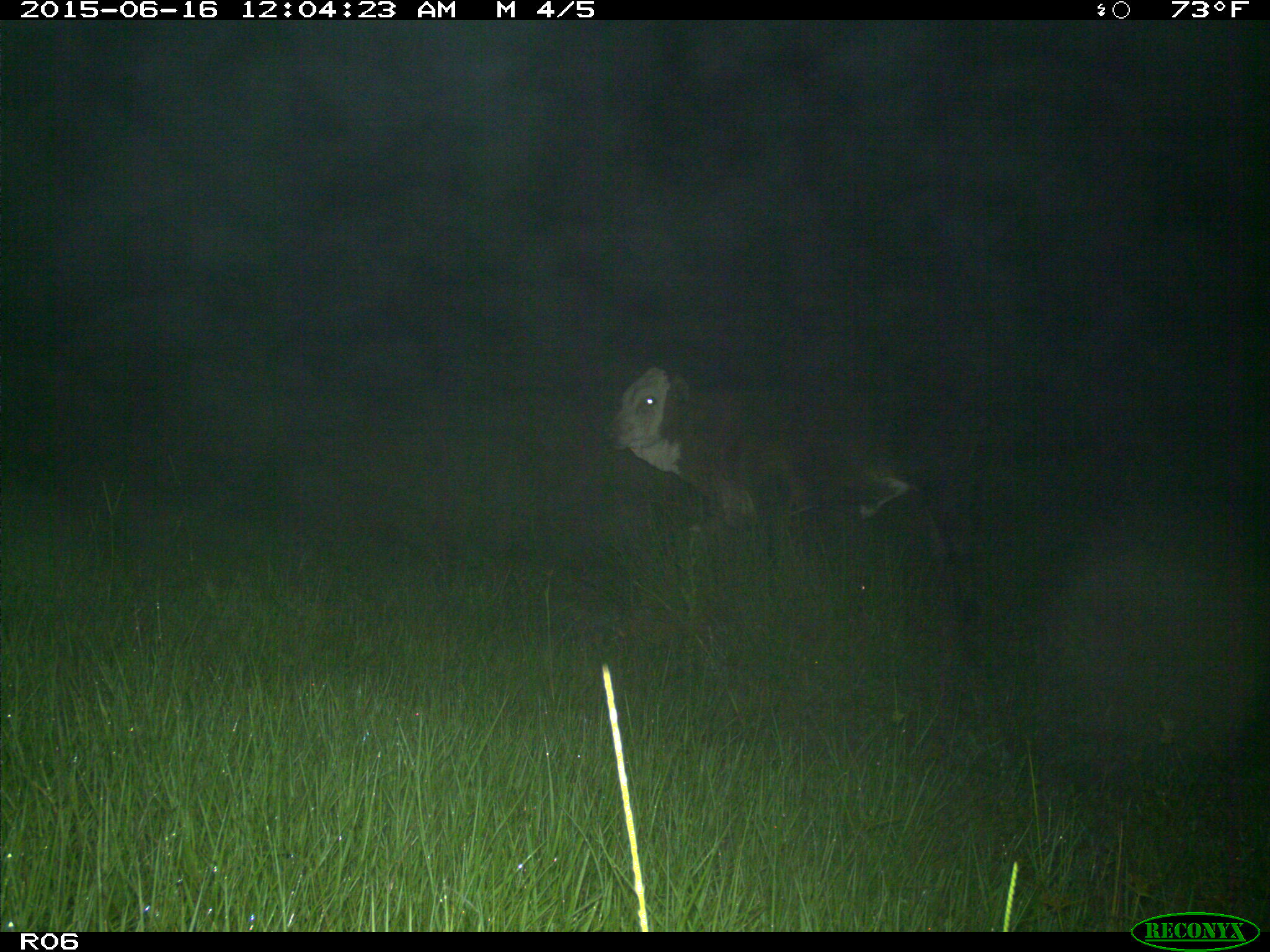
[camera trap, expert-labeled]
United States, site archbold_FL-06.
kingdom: Animalia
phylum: Chordata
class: Mammalia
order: Artiodactyla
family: Bovidae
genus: Bos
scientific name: Bos taurus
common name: domestic cow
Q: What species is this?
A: Bos taurus (domestic cow).